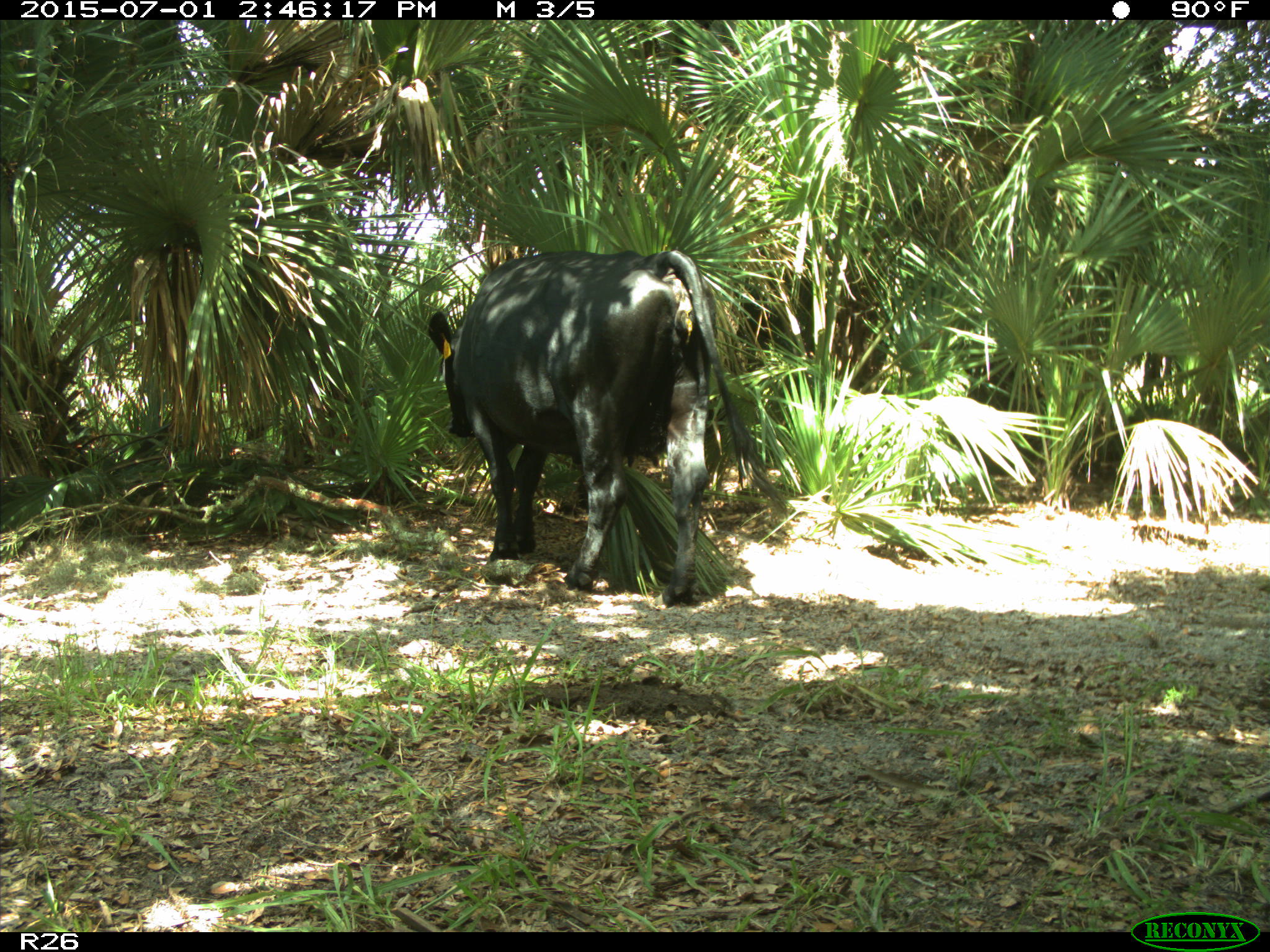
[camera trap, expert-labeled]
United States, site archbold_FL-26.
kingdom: Animalia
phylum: Chordata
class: Mammalia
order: Artiodactyla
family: Bovidae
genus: Bos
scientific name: Bos taurus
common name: domestic cow